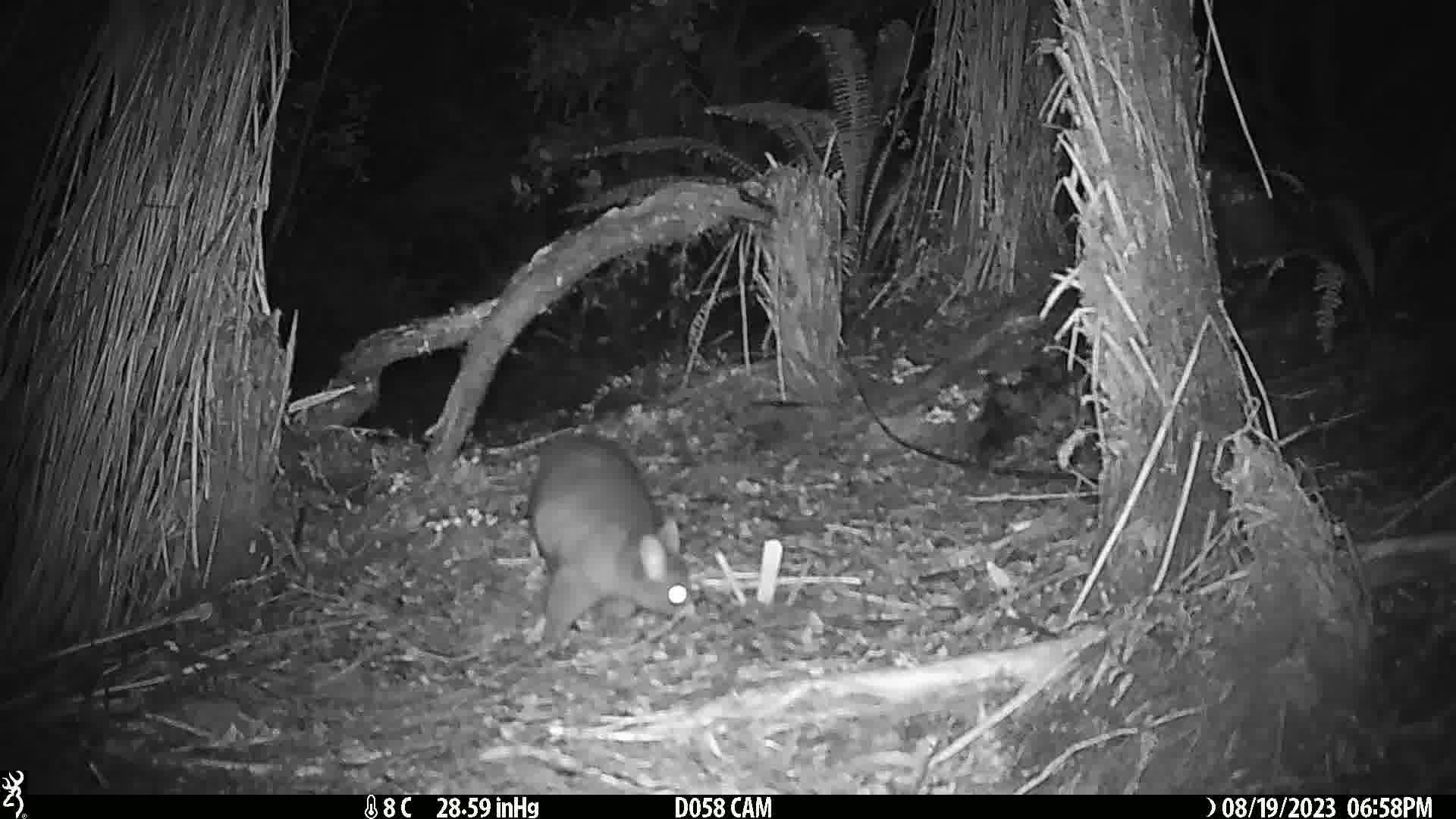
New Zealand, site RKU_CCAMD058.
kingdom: Animalia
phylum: Chordata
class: Mammalia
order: Diprotodontia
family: Phalangeridae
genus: Trichosurus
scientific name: Trichosurus vulpecula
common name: common brushtail possum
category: possum